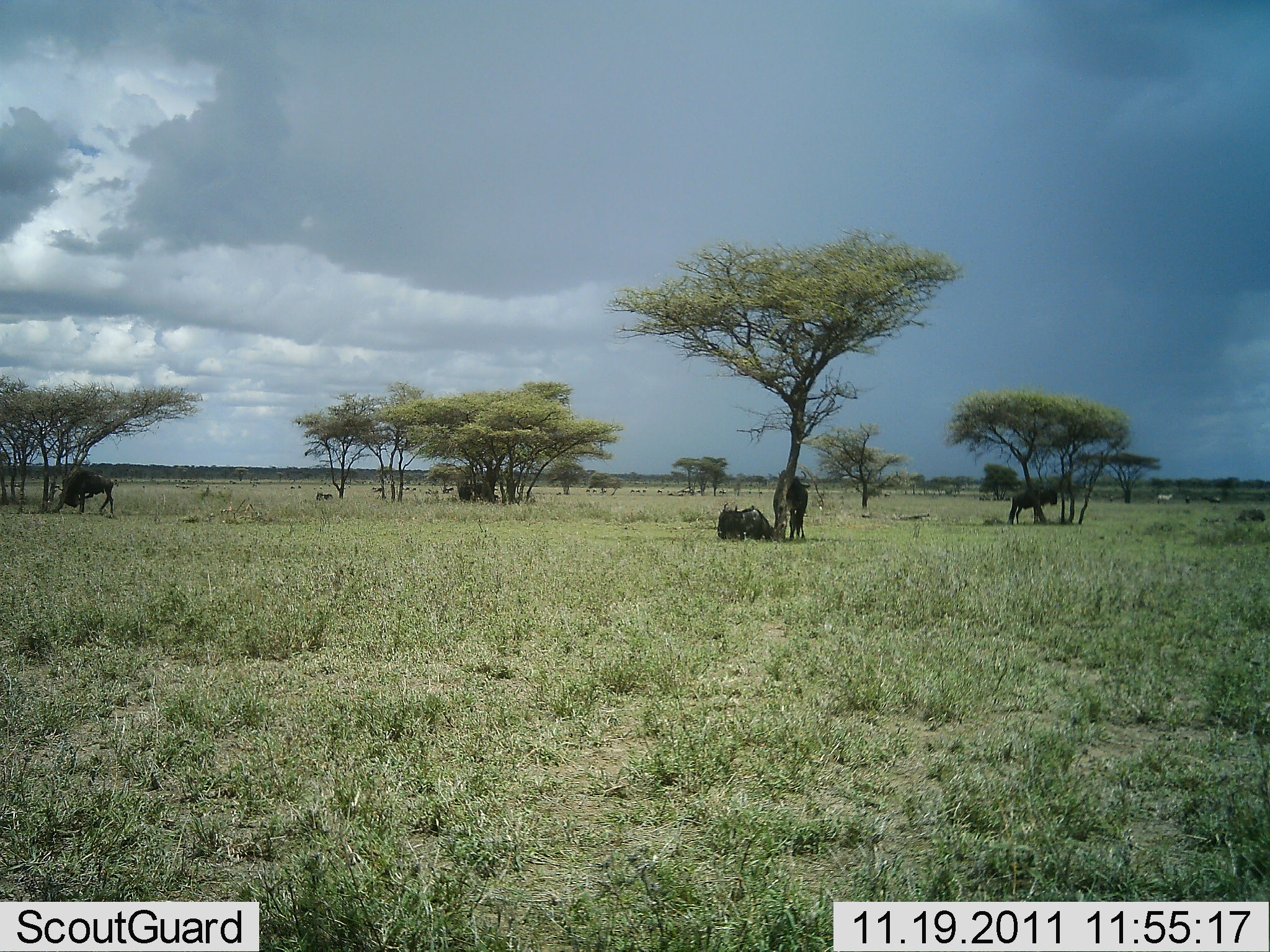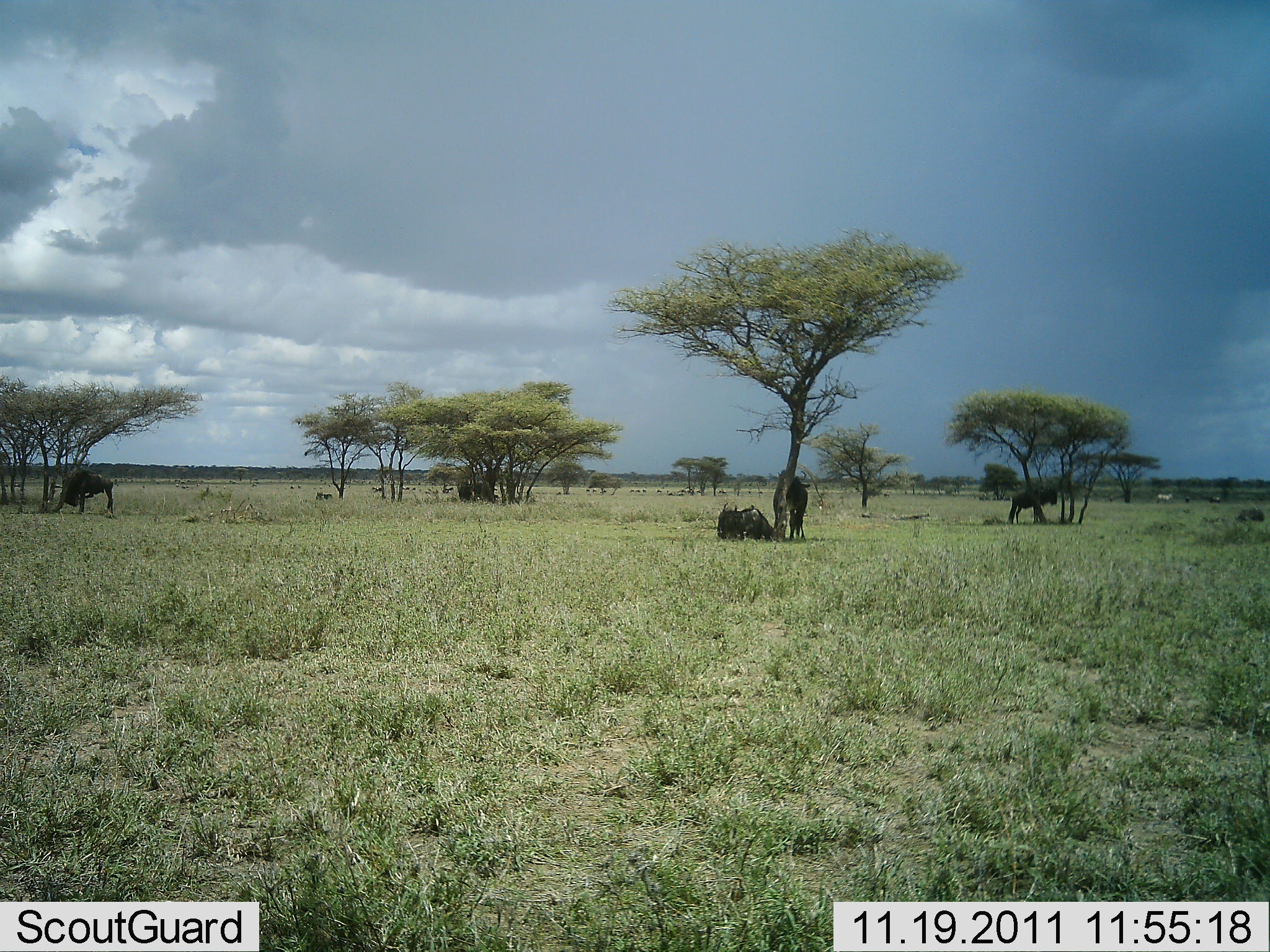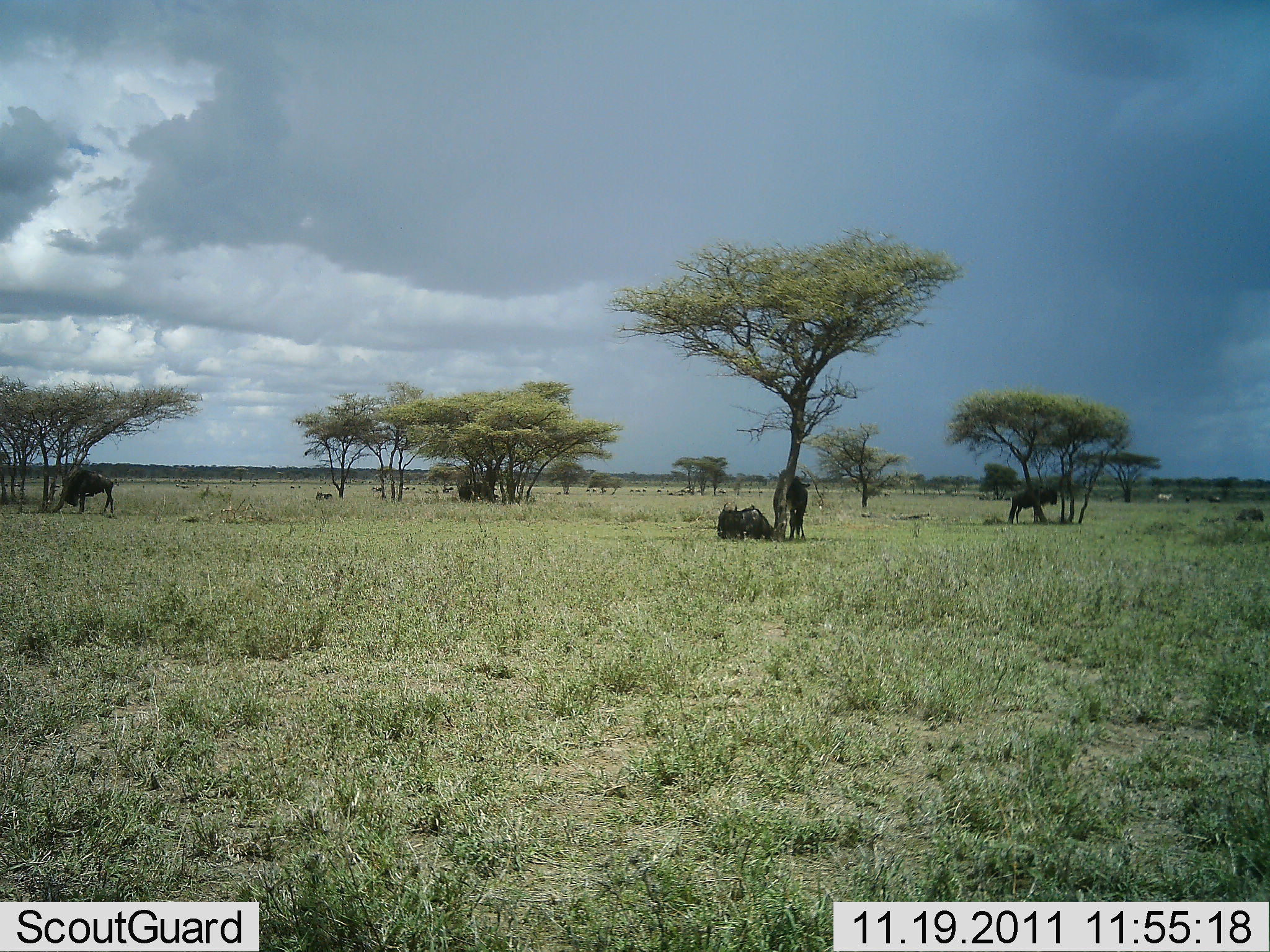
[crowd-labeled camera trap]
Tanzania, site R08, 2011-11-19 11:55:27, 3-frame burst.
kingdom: Animalia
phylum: Chordata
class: Mammalia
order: Artiodactyla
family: Bovidae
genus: Connochaetes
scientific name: Connochaetes taurinus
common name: blue wildebeest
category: wildebeest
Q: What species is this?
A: Wildebeest (blue wildebeest) (Connochaetes taurinus).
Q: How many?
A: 4.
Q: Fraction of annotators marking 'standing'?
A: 73%.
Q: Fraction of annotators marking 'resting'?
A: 91%.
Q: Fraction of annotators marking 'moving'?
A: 0%.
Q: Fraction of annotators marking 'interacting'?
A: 0%.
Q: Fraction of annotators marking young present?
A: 0%.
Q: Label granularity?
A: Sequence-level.